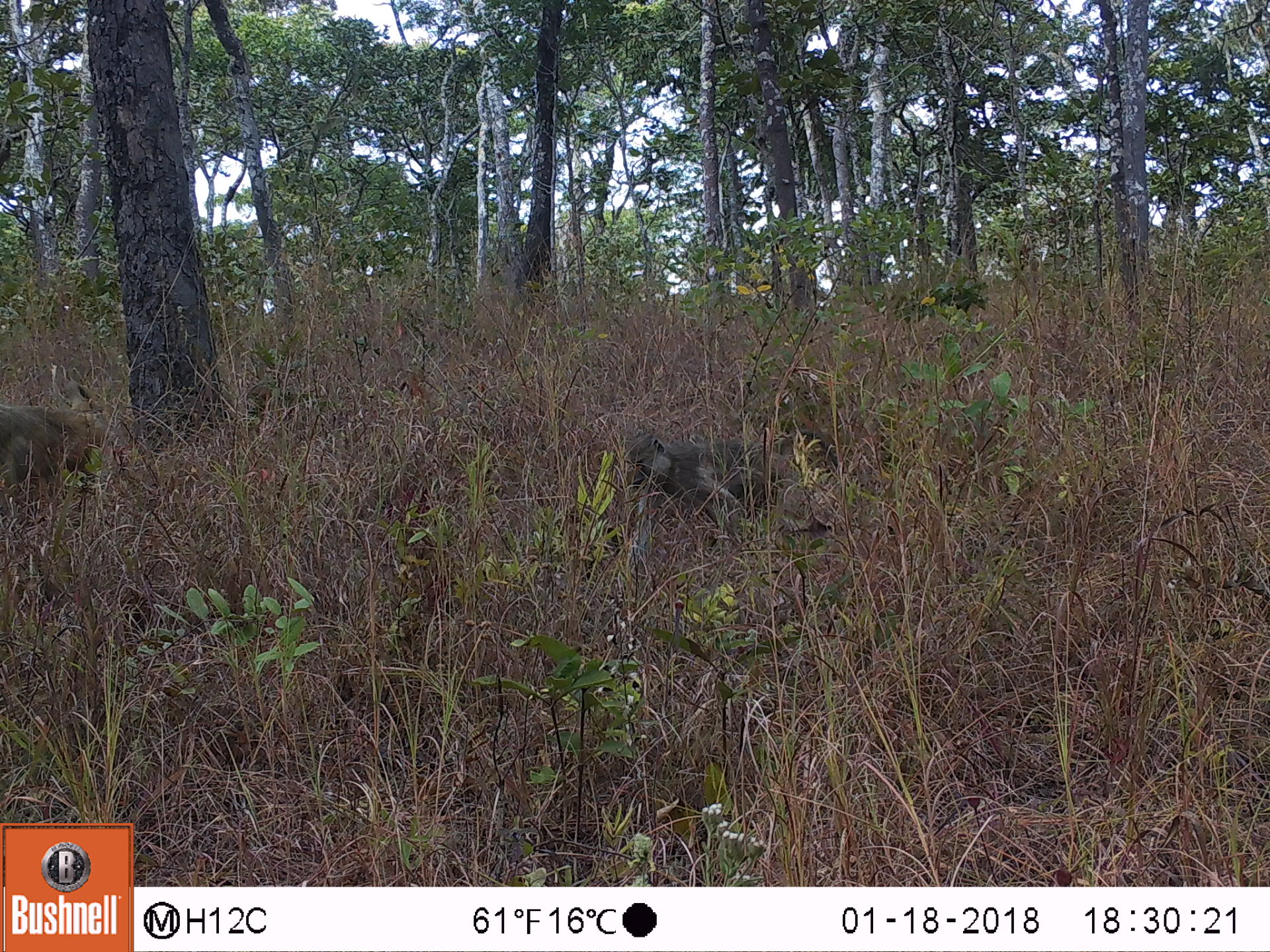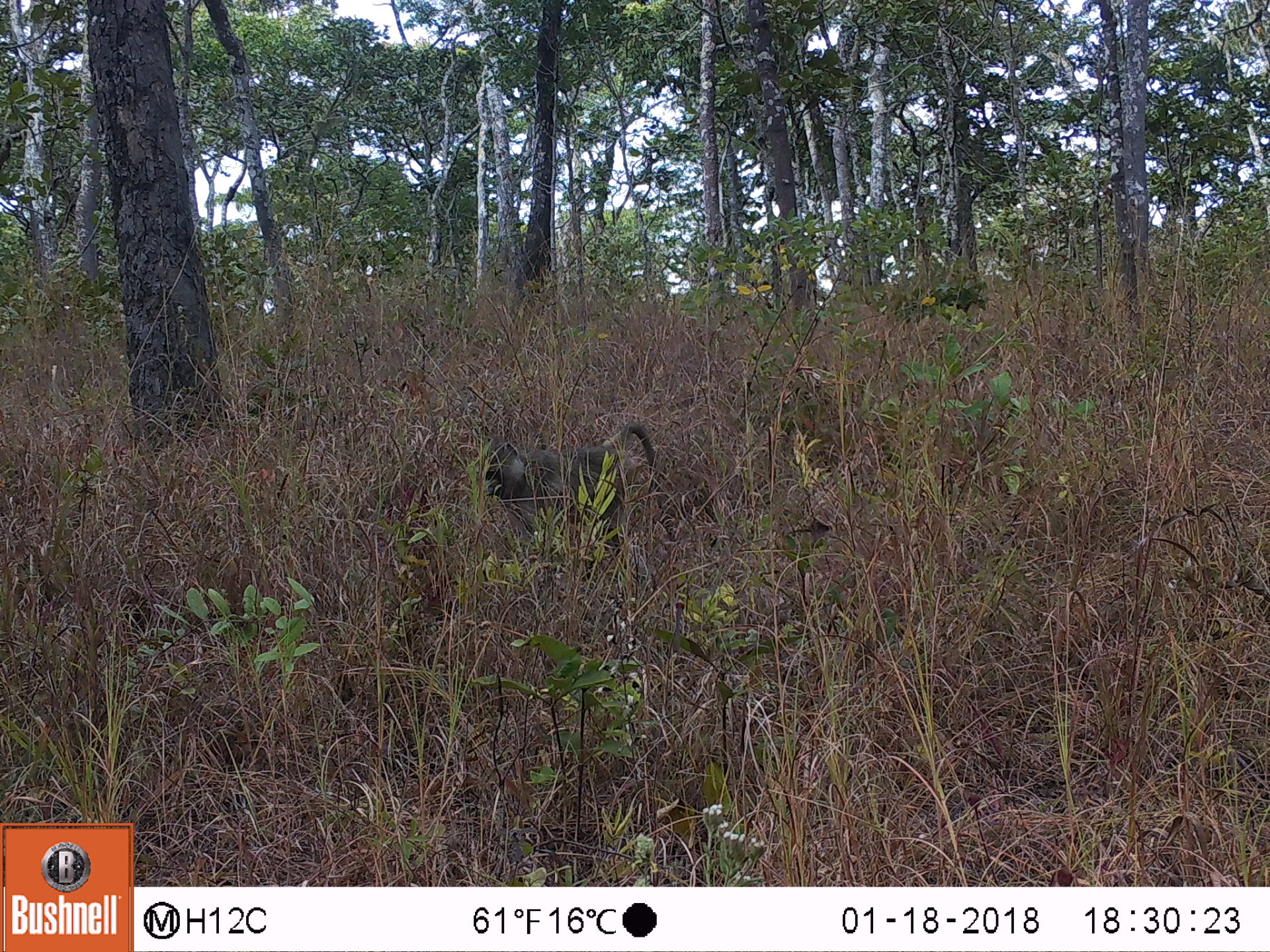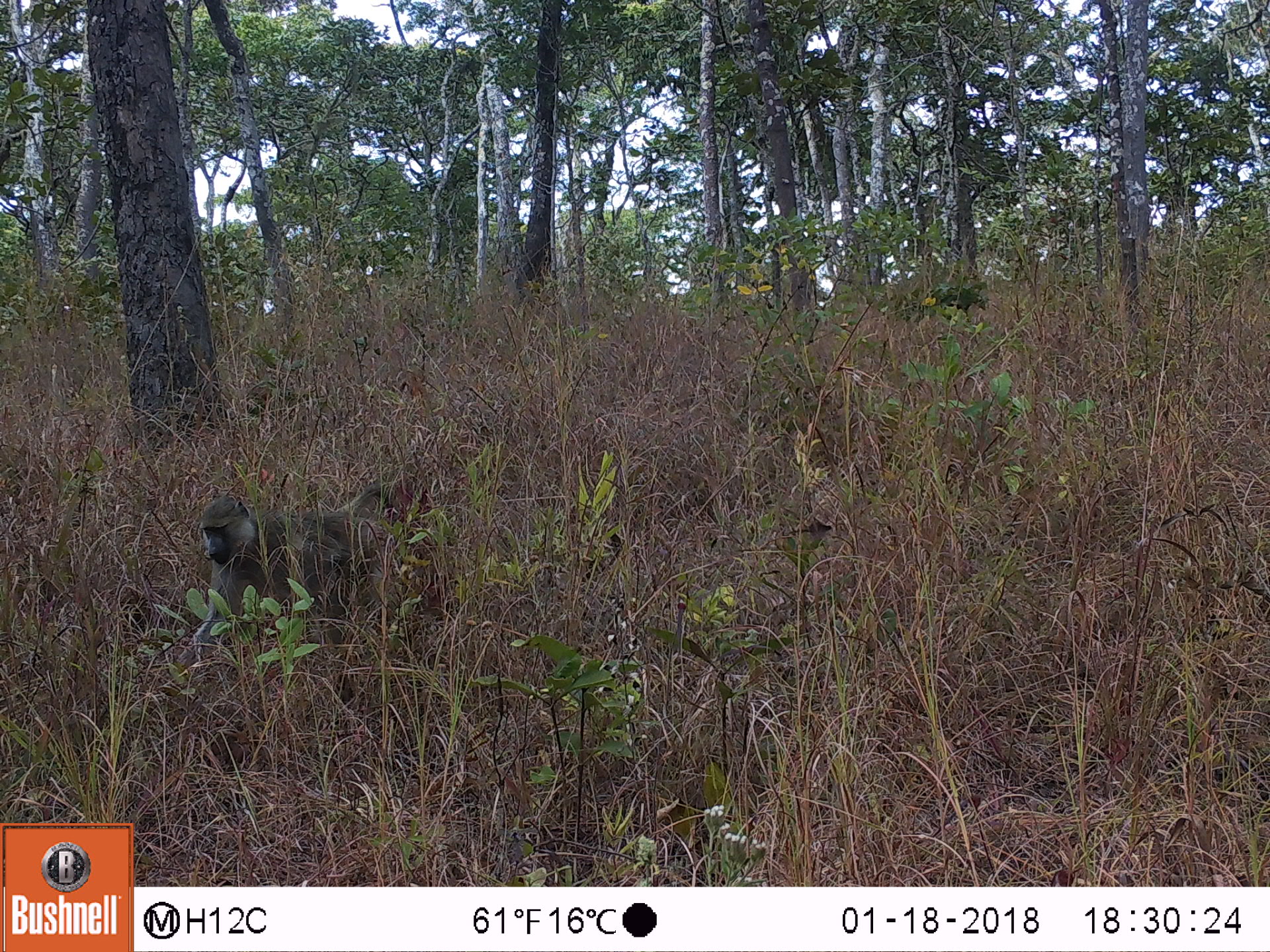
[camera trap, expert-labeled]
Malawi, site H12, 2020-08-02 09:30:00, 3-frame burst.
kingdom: Animalia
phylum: Chordata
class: Mammalia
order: Primates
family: Cercopithecidae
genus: Papio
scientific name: Papio cynocephalus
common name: yellow baboon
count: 2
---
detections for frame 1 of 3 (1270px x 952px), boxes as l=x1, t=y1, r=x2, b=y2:
yellow baboon: l=615, t=426, r=791, b=569; l=0, t=382, r=126, b=503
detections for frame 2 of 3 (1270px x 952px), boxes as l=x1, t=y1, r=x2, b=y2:
yellow baboon: l=482, t=422, r=668, b=564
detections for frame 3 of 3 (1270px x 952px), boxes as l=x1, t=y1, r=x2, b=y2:
yellow baboon: l=185, t=485, r=401, b=656